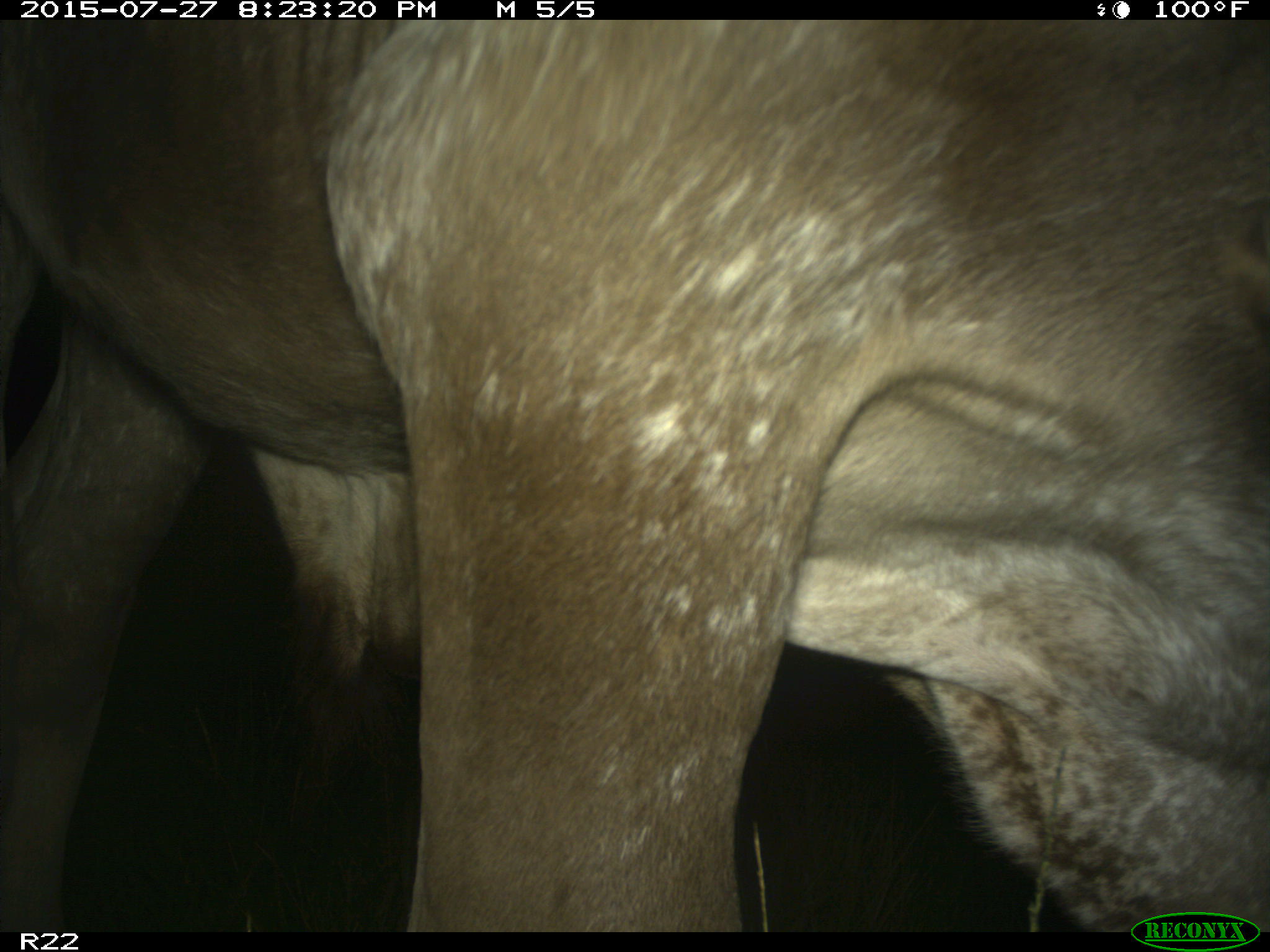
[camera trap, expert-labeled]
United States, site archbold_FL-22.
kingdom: Animalia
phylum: Chordata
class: Mammalia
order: Artiodactyla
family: Bovidae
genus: Bos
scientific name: Bos taurus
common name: domestic cow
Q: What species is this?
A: Bos taurus (domestic cow).